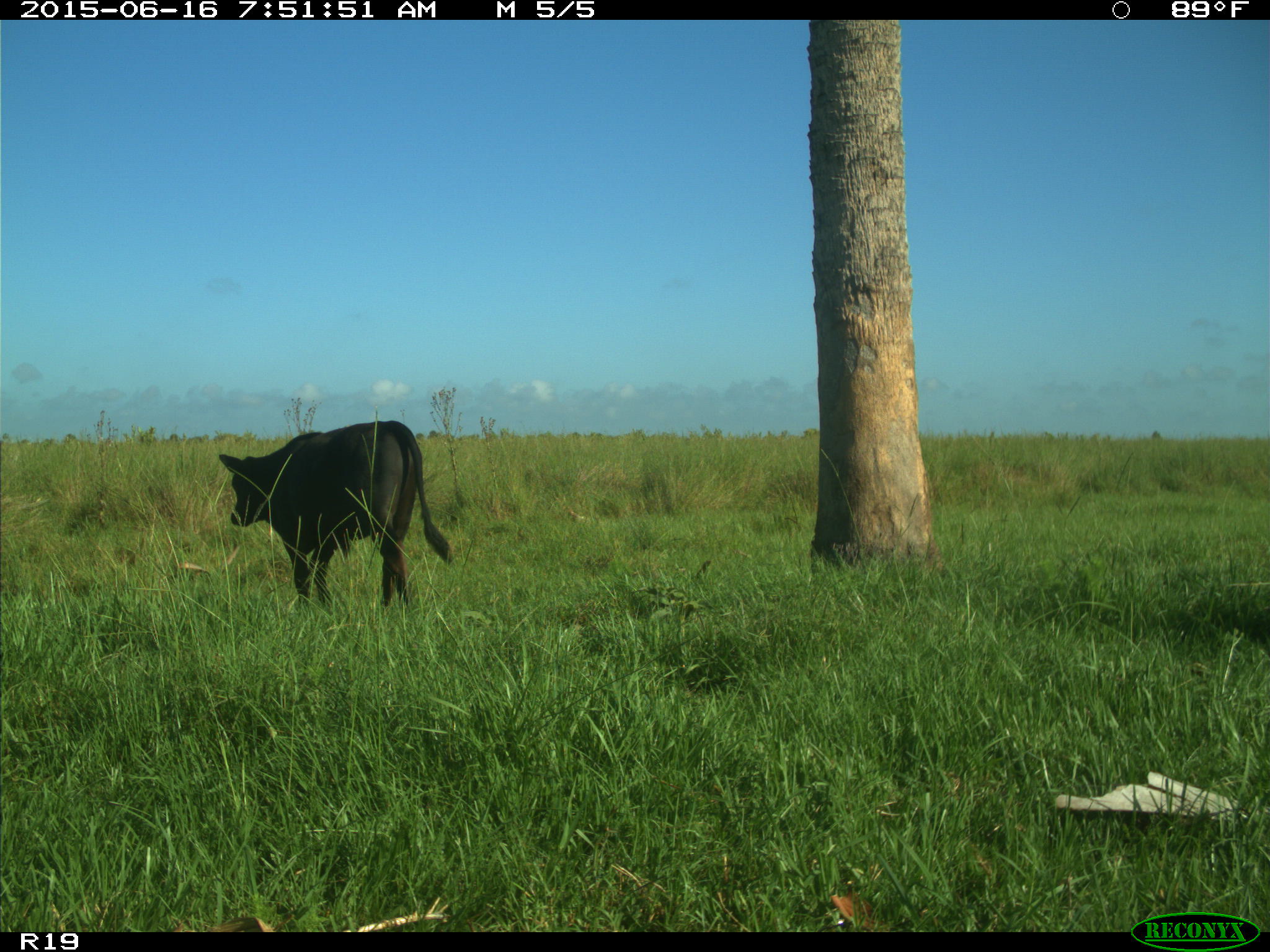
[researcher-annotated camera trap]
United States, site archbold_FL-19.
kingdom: Animalia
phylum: Chordata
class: Mammalia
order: Artiodactyla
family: Bovidae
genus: Bos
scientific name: Bos taurus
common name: domestic cow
Bos taurus (domestic cow).